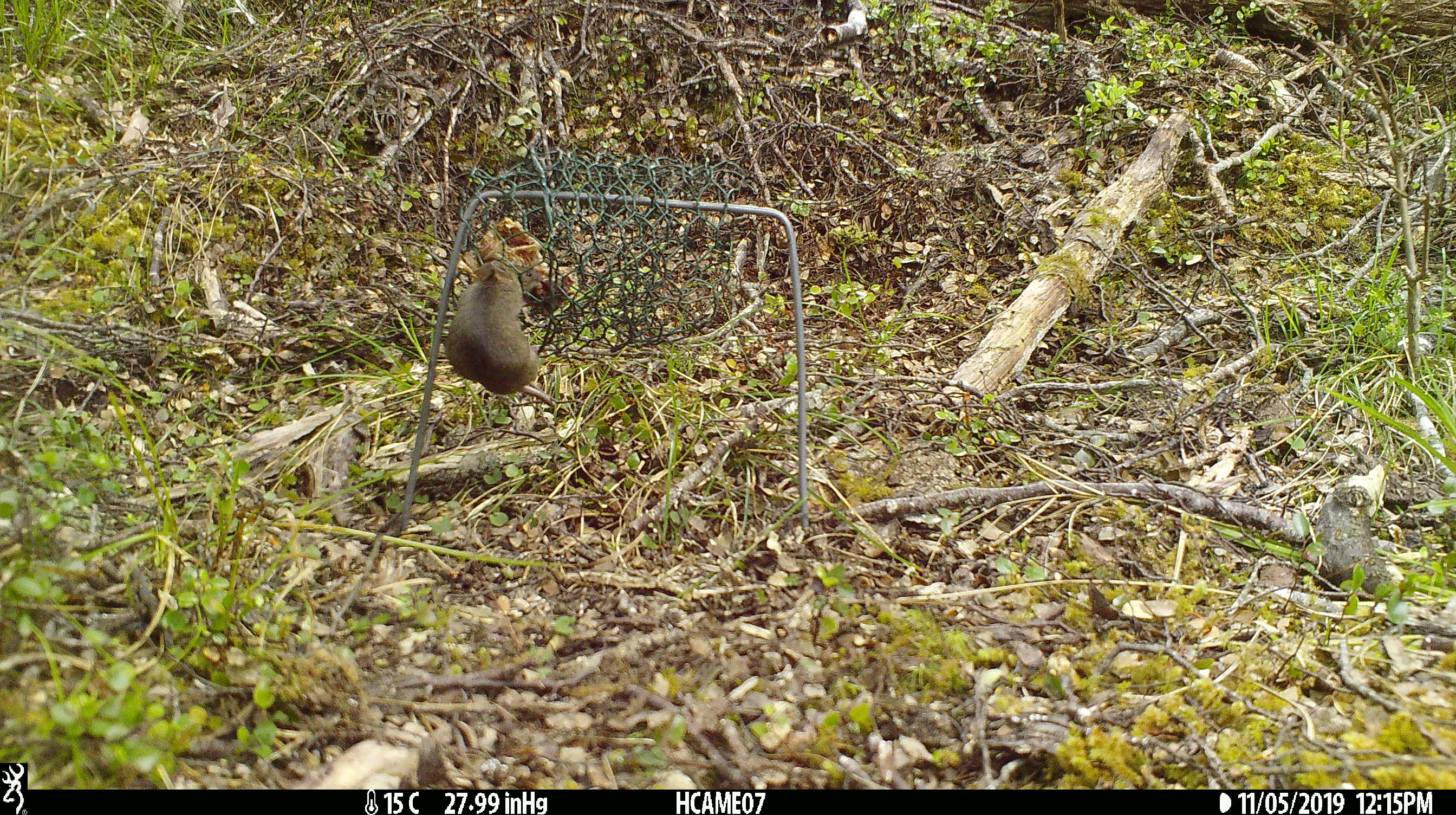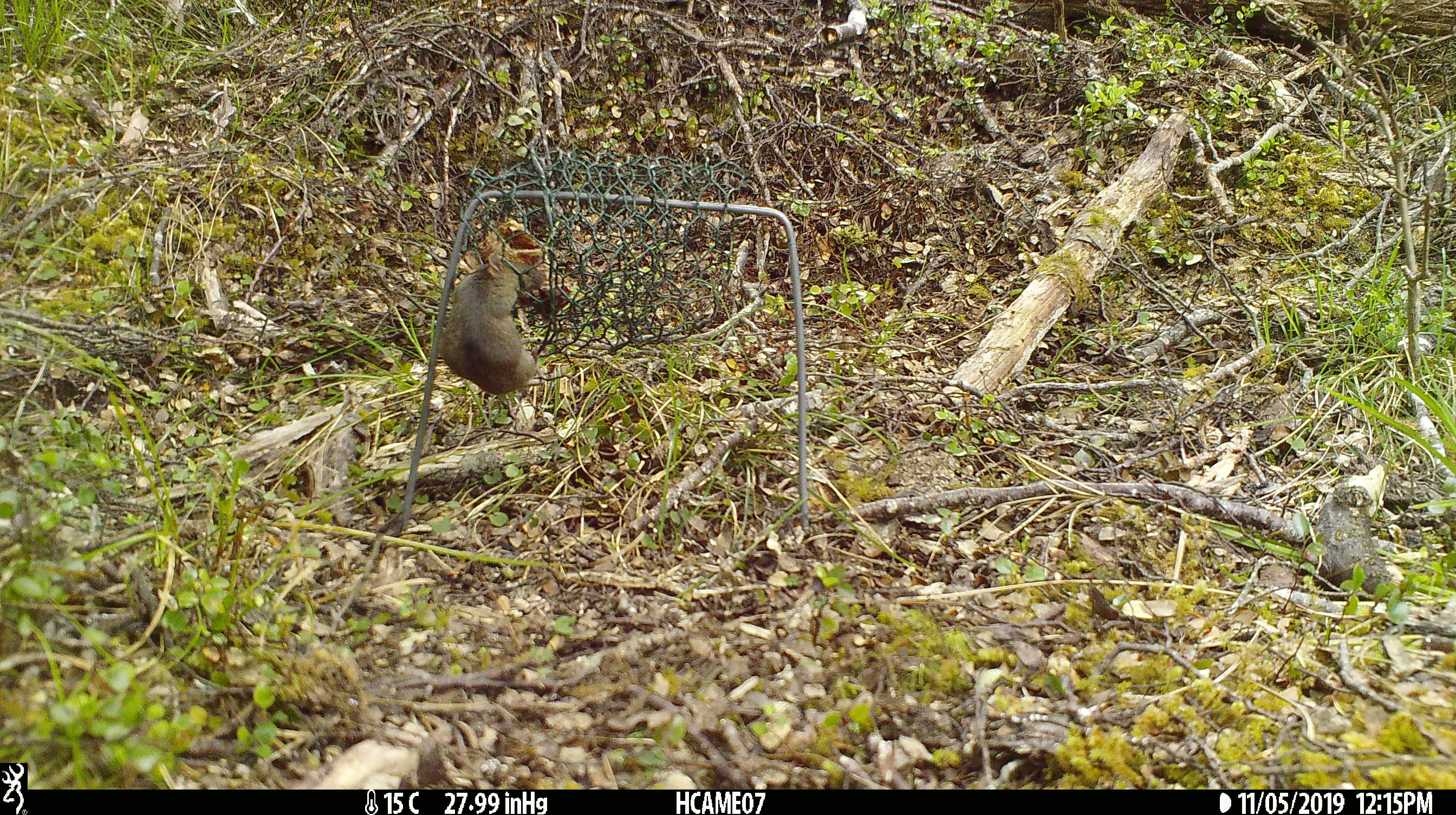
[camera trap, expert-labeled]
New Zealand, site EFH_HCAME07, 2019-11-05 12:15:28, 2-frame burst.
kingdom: Animalia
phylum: Chordata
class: Mammalia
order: Rodentia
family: Muridae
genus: Mus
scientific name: Mus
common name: mouse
Mouse (Mus).